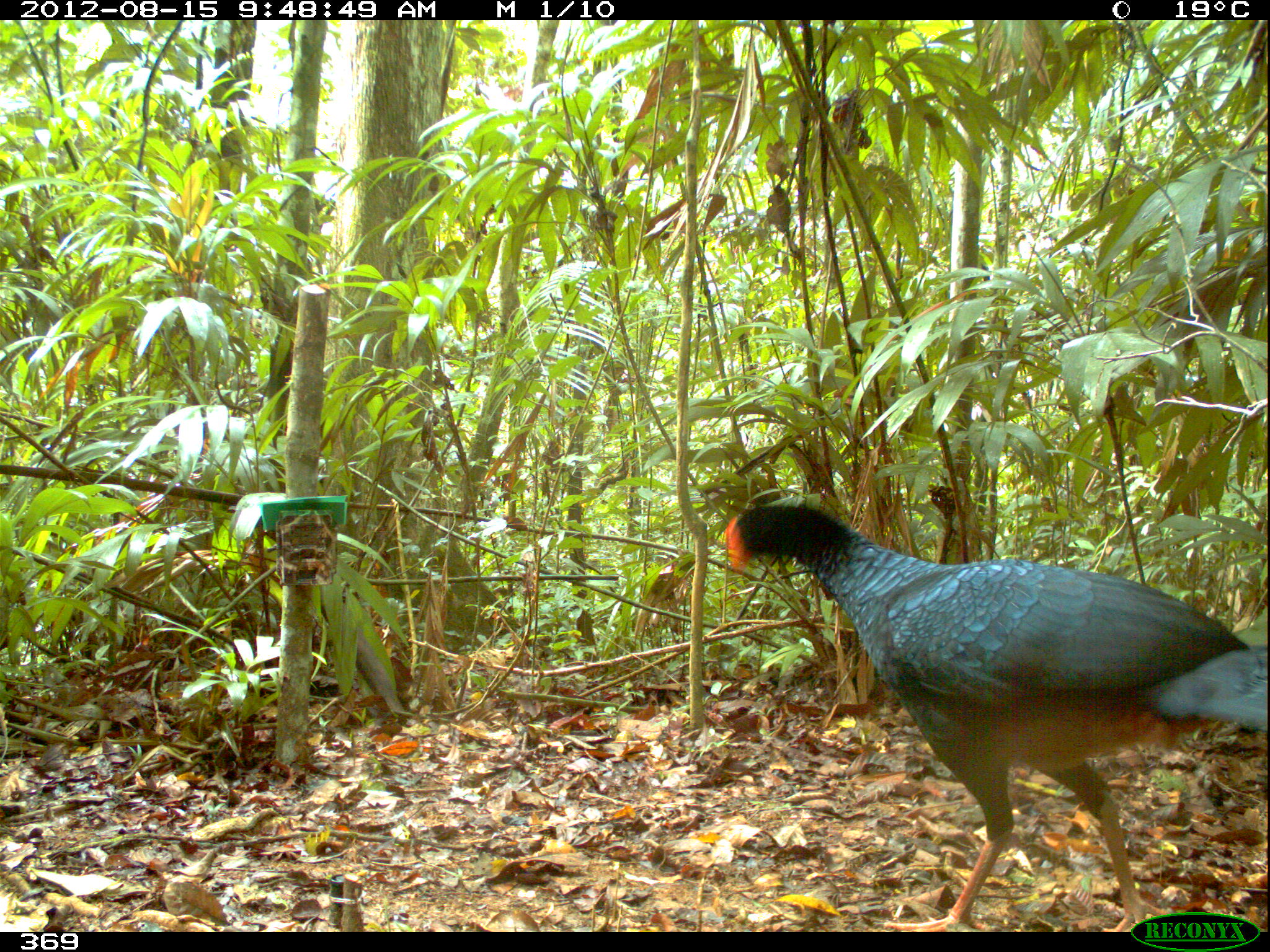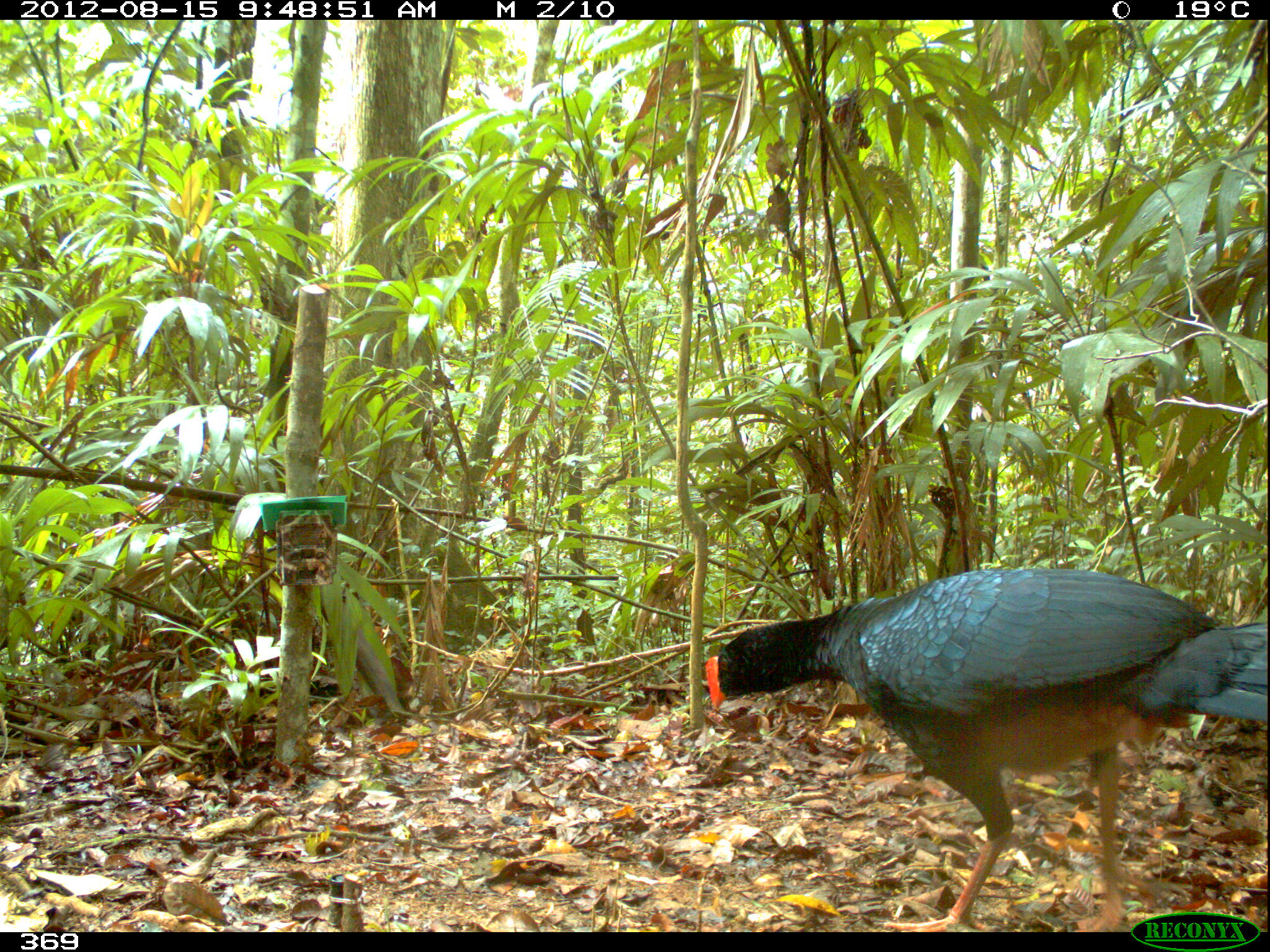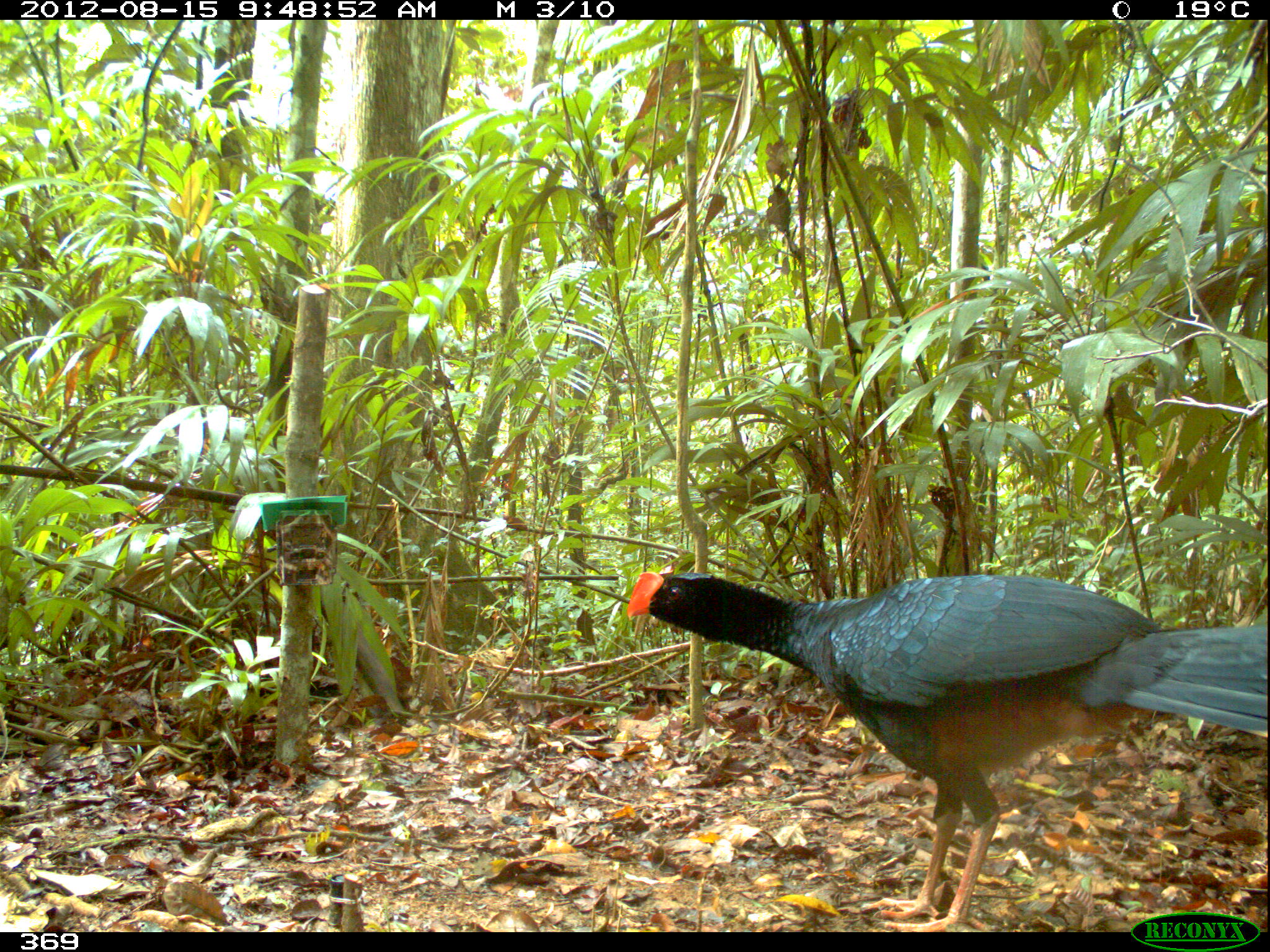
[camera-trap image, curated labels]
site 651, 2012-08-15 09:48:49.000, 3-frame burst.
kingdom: Animalia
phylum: Chordata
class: Aves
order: Galliformes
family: Cracidae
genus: Mitu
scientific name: Mitu tuberosum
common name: razor-billed curassow